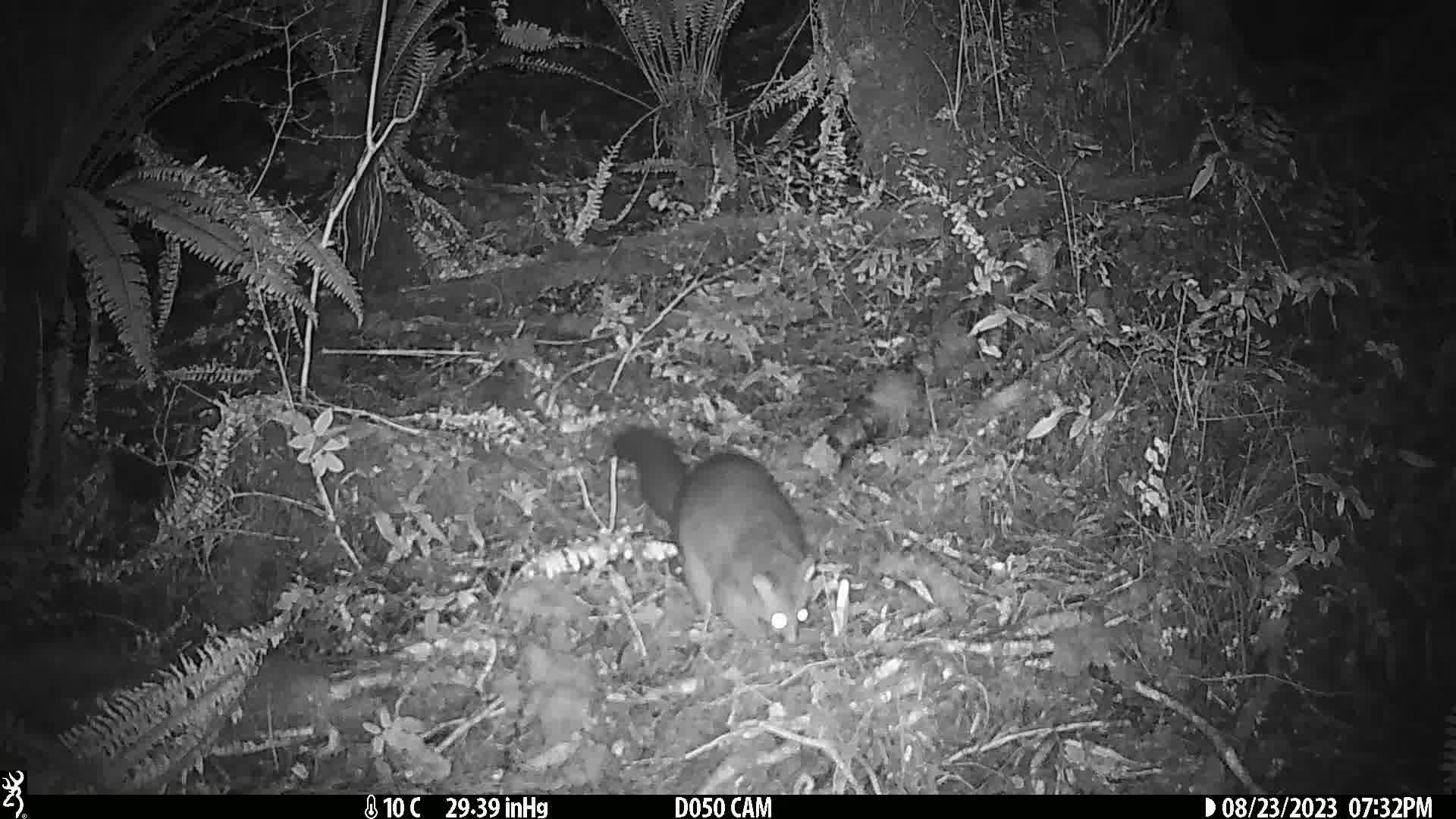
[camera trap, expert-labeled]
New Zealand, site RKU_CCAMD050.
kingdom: Animalia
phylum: Chordata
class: Mammalia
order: Diprotodontia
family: Phalangeridae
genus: Trichosurus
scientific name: Trichosurus vulpecula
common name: common brushtail possum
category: possum